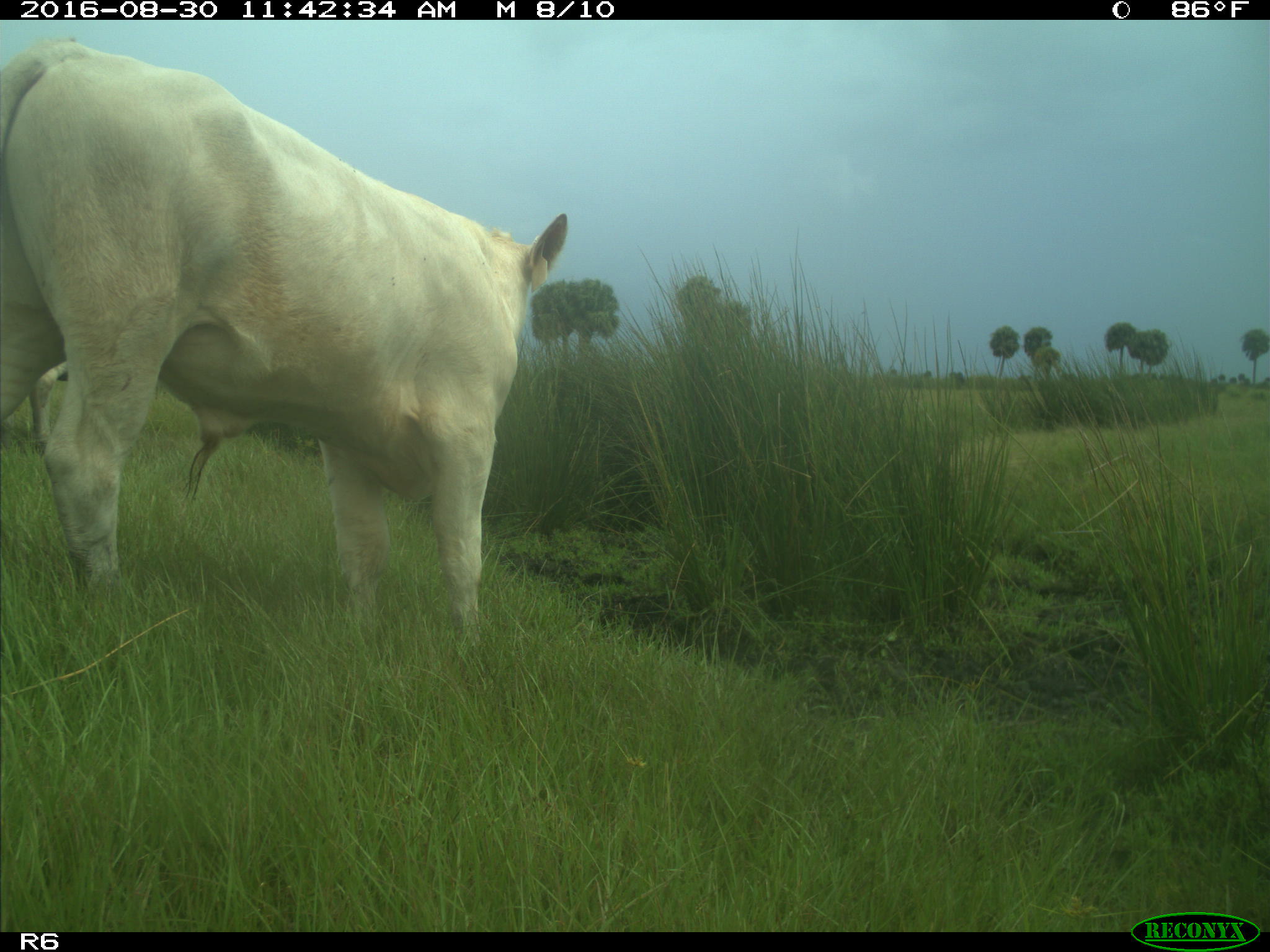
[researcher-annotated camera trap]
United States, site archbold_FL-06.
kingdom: Animalia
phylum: Chordata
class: Mammalia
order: Artiodactyla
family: Bovidae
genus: Bos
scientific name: Bos taurus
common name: domestic cow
Bos taurus (domestic cow).